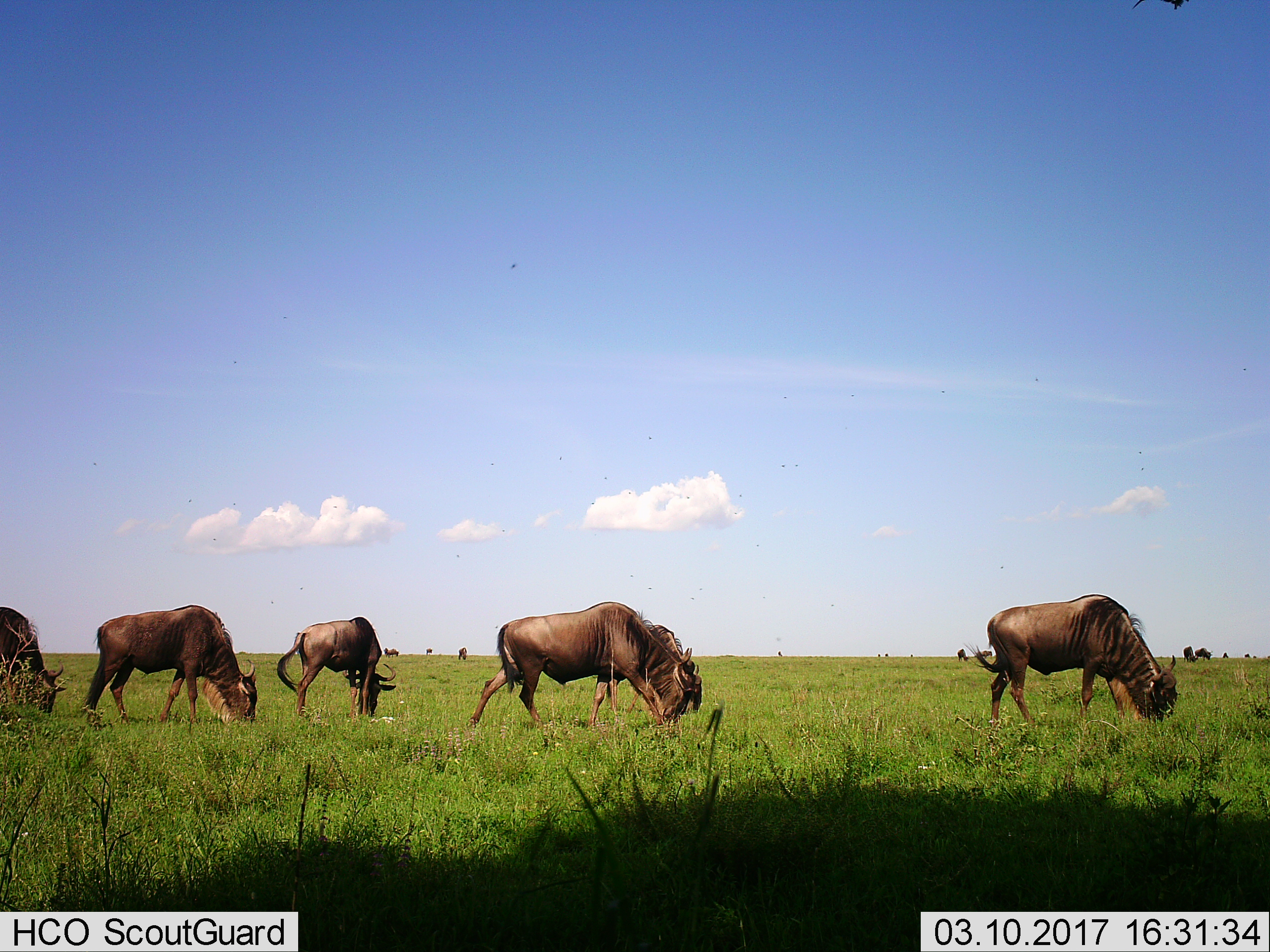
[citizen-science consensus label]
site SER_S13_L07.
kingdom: Animalia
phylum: Chordata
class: Mammalia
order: Artiodactyla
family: Bovidae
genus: Connochaetes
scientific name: Connochaetes taurinus taurinus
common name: blue wildebeest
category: wildebeestblue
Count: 11-50.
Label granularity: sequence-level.